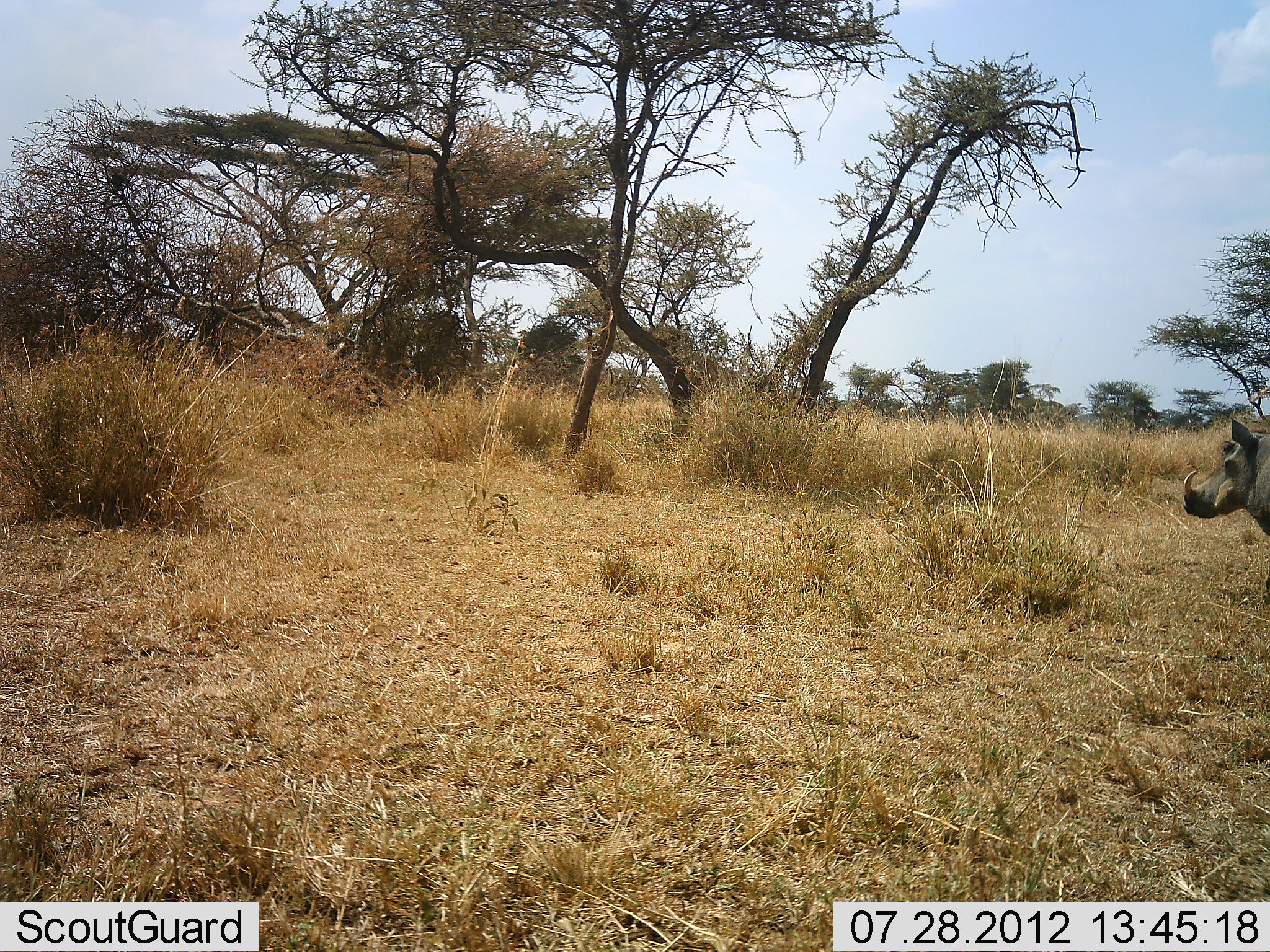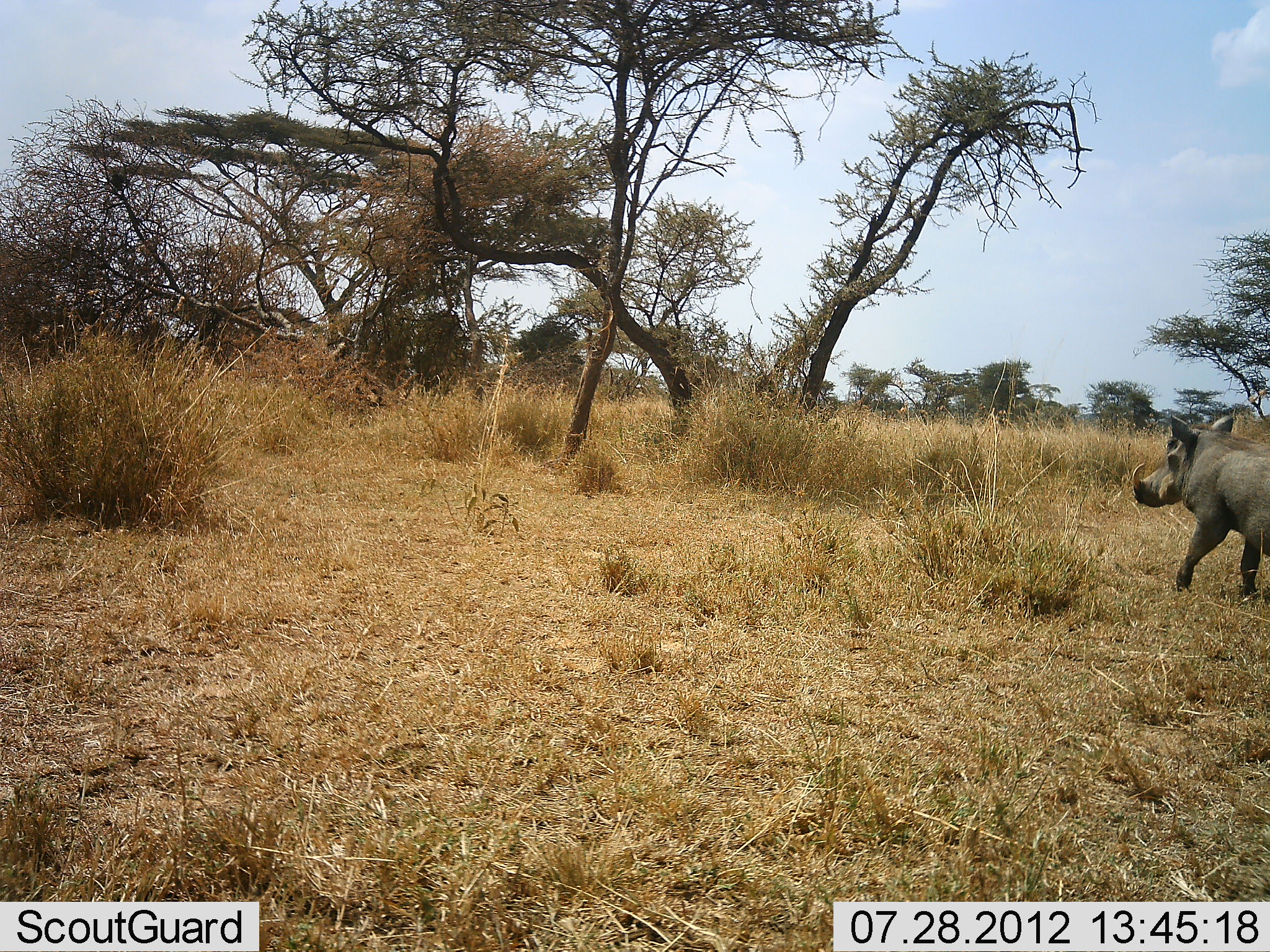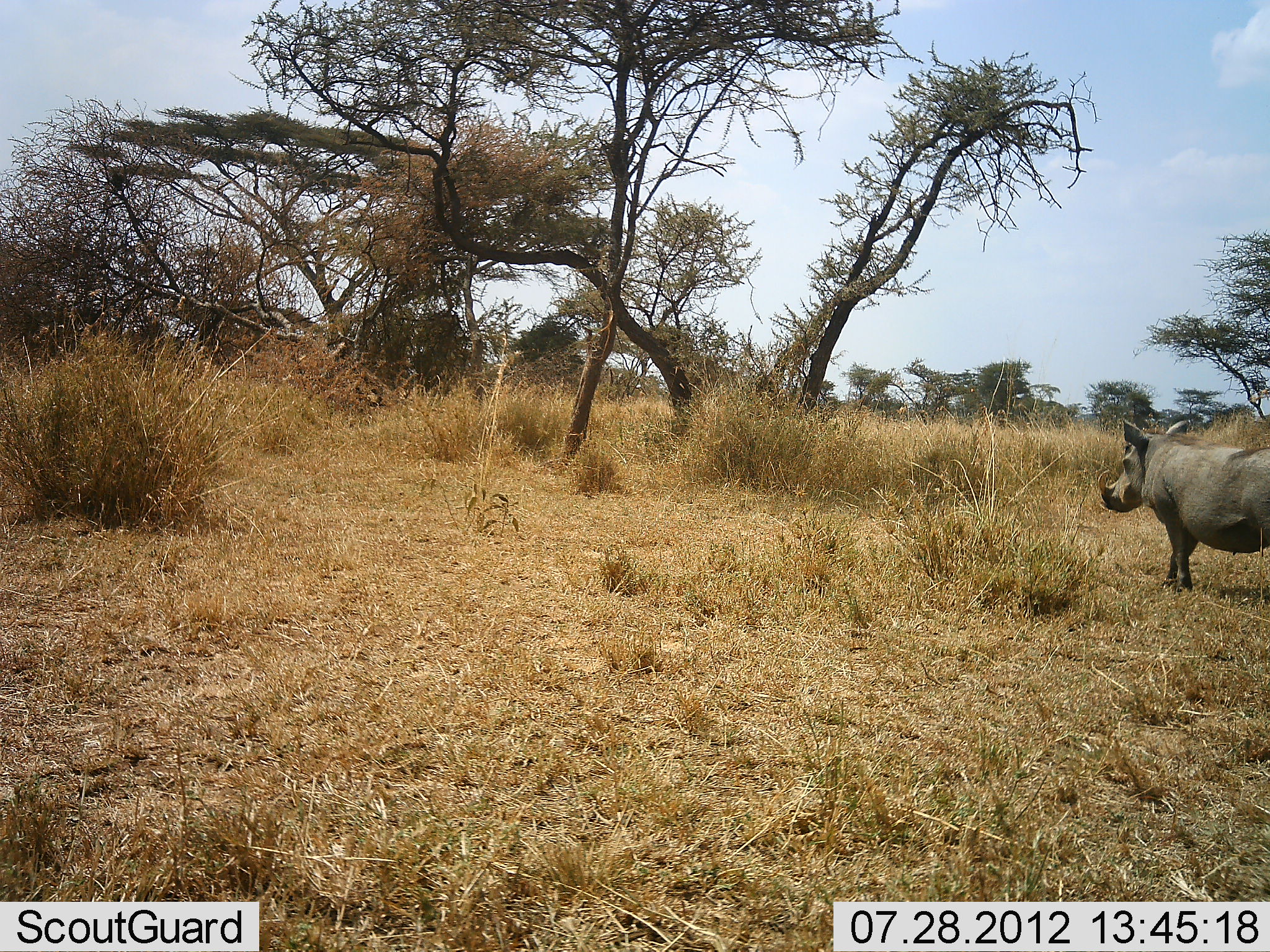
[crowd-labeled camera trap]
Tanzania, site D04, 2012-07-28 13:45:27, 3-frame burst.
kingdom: Animalia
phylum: Chordata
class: Mammalia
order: Artiodactyla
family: Suidae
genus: Phacochoerus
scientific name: Phacochoerus africanus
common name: warthog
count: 1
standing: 10%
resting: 0%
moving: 90%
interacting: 0%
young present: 0%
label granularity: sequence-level